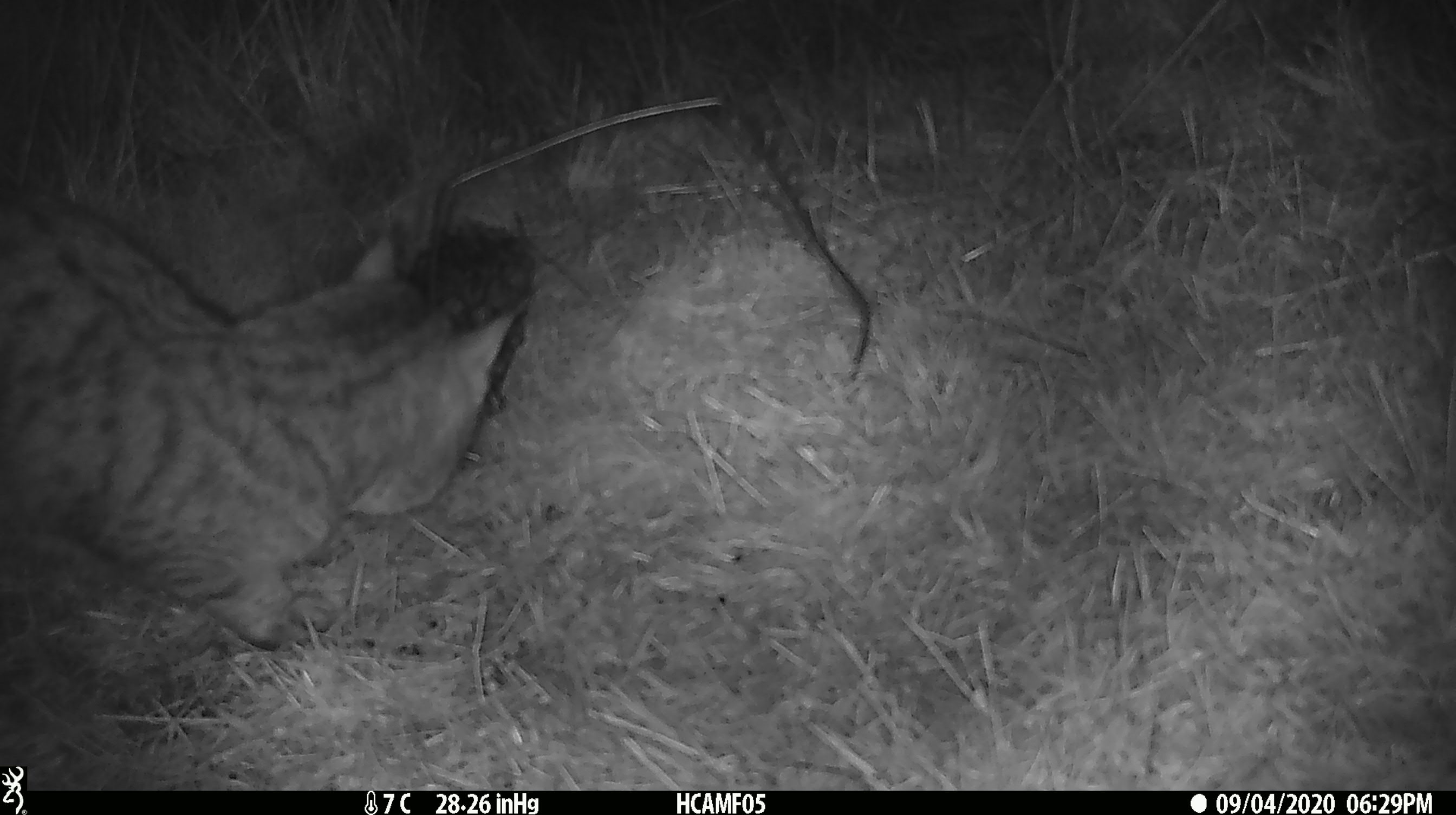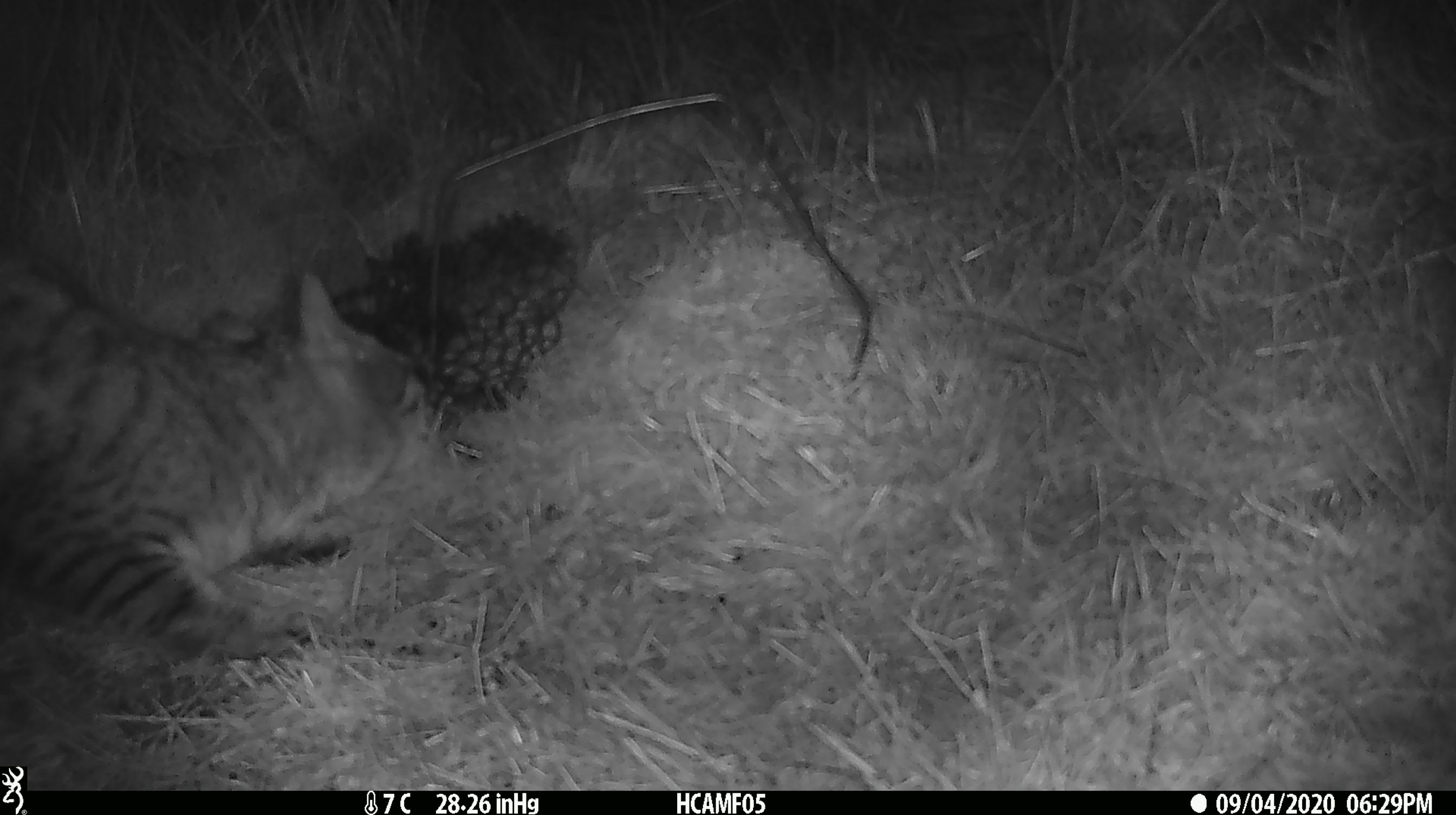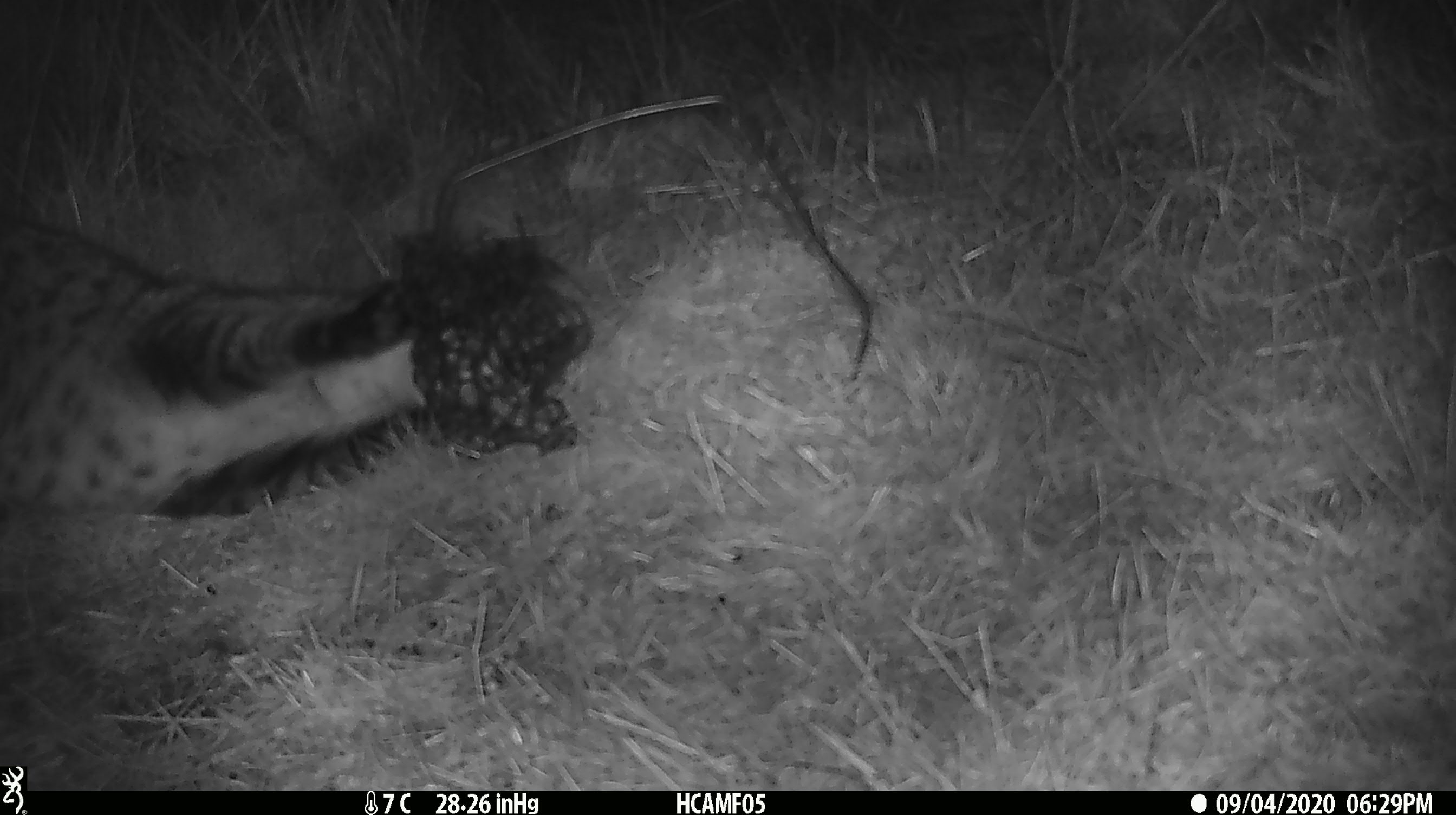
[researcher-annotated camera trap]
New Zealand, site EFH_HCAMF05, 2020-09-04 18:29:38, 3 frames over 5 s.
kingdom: Animalia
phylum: Chordata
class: Mammalia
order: Carnivora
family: Felidae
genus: Felis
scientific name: Felis catus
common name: domestic cat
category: cat